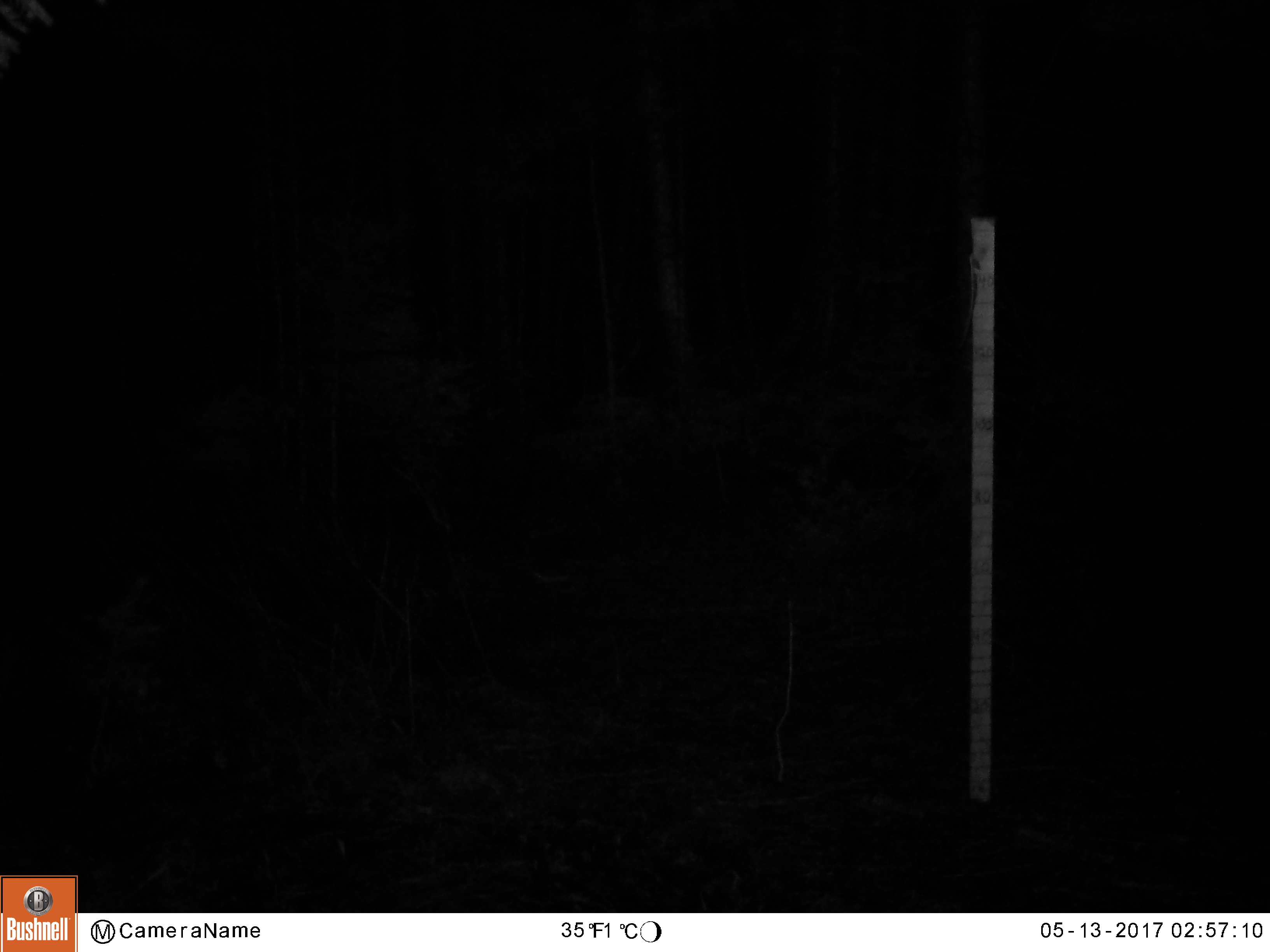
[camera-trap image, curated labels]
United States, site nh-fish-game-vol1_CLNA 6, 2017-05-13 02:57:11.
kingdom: Animalia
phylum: Chordata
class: Mammalia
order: Artiodactyla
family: Cervidae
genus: Alces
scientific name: Alces alces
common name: moose